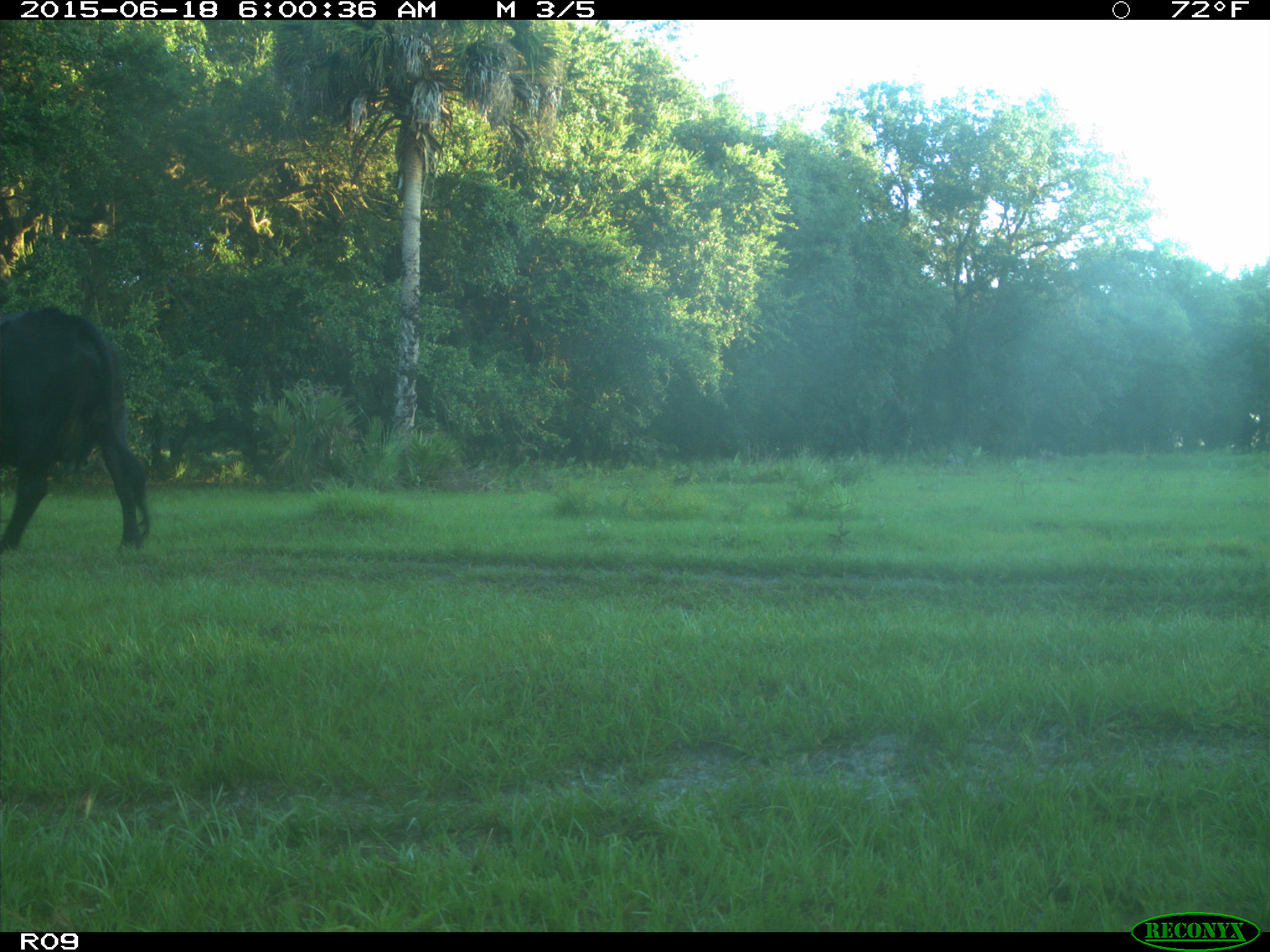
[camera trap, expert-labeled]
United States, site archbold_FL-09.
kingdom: Animalia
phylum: Chordata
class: Mammalia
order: Artiodactyla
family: Bovidae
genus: Bos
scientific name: Bos taurus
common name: domestic cow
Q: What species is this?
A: Bos taurus (domestic cow).